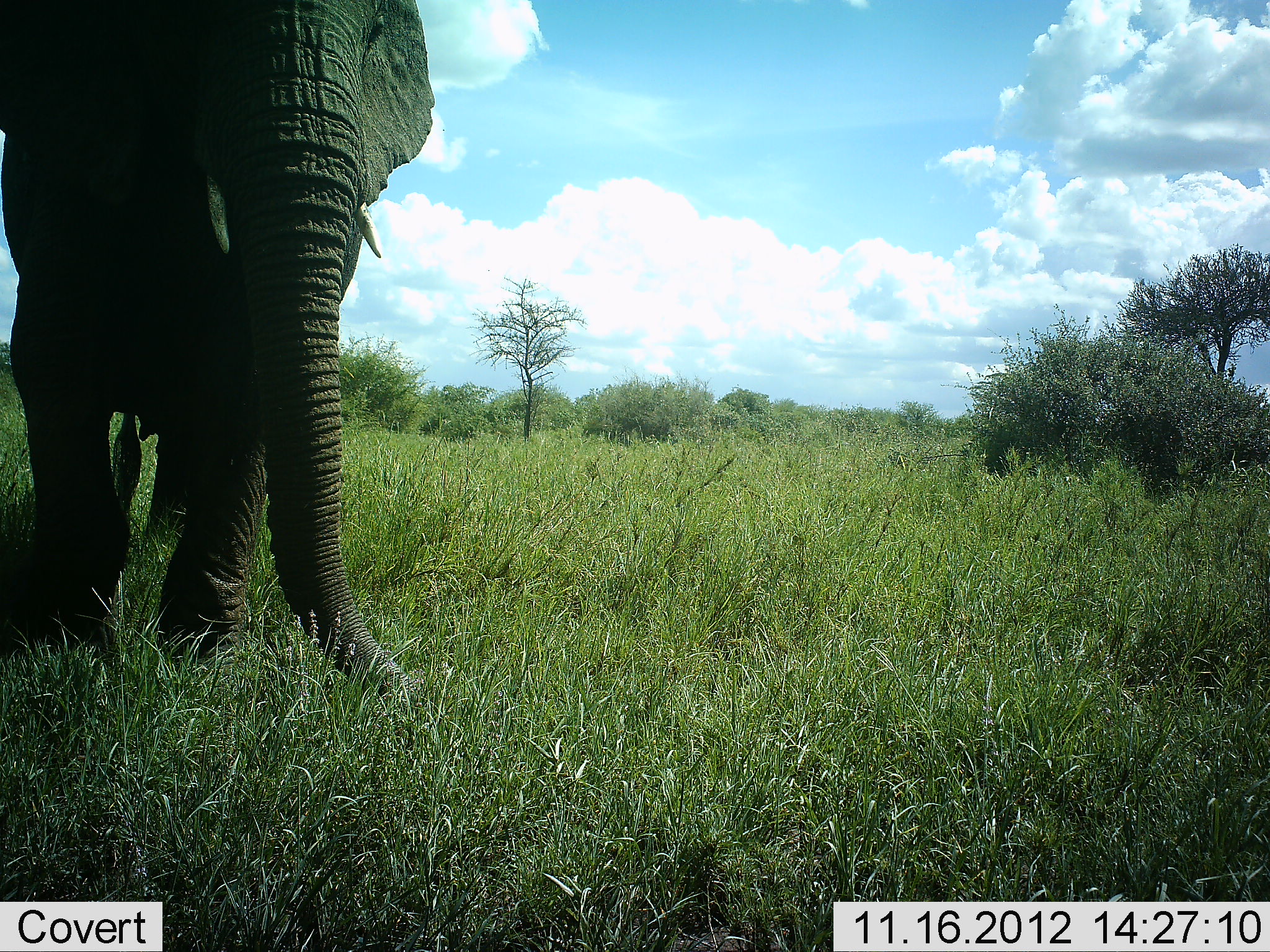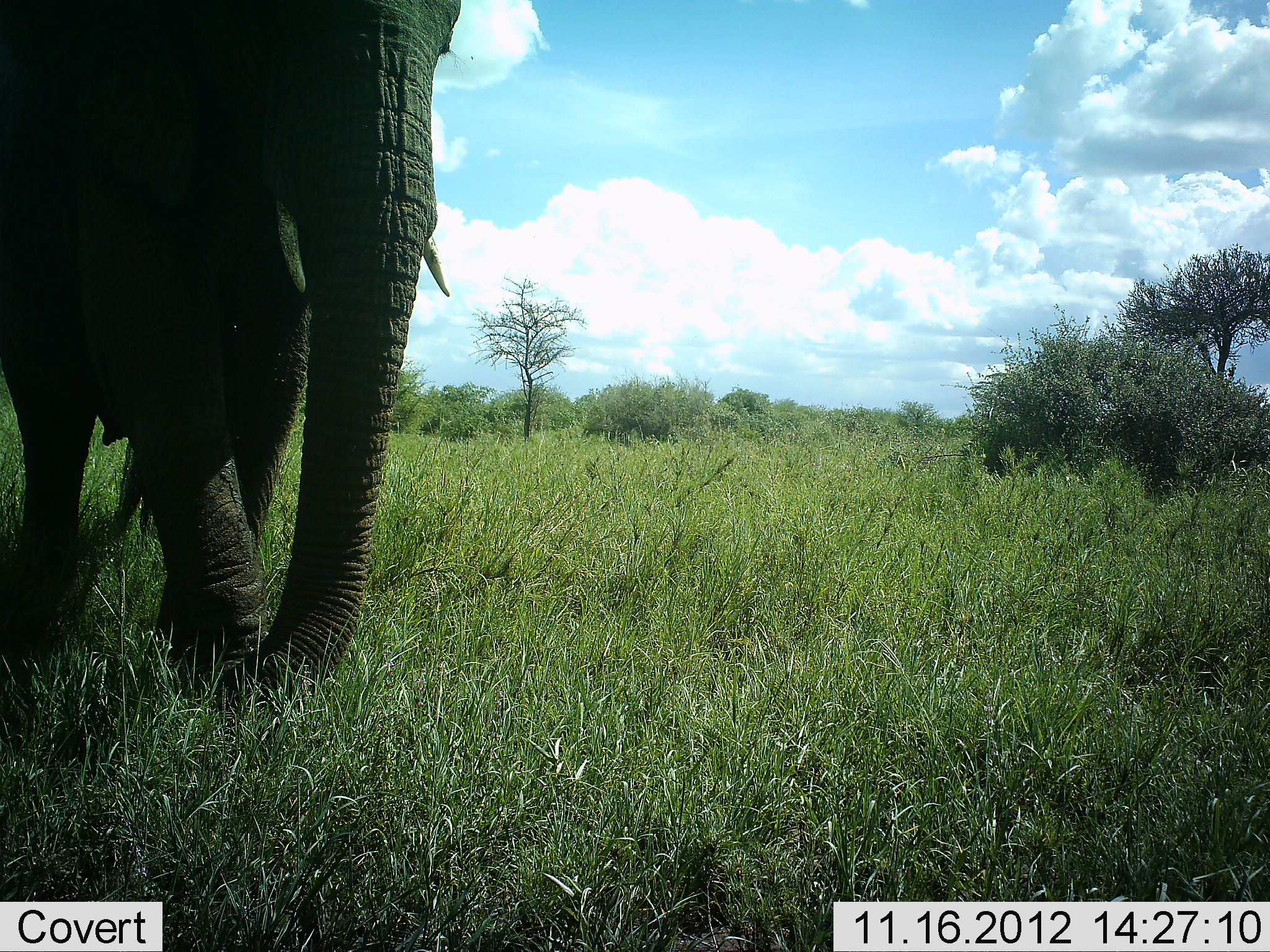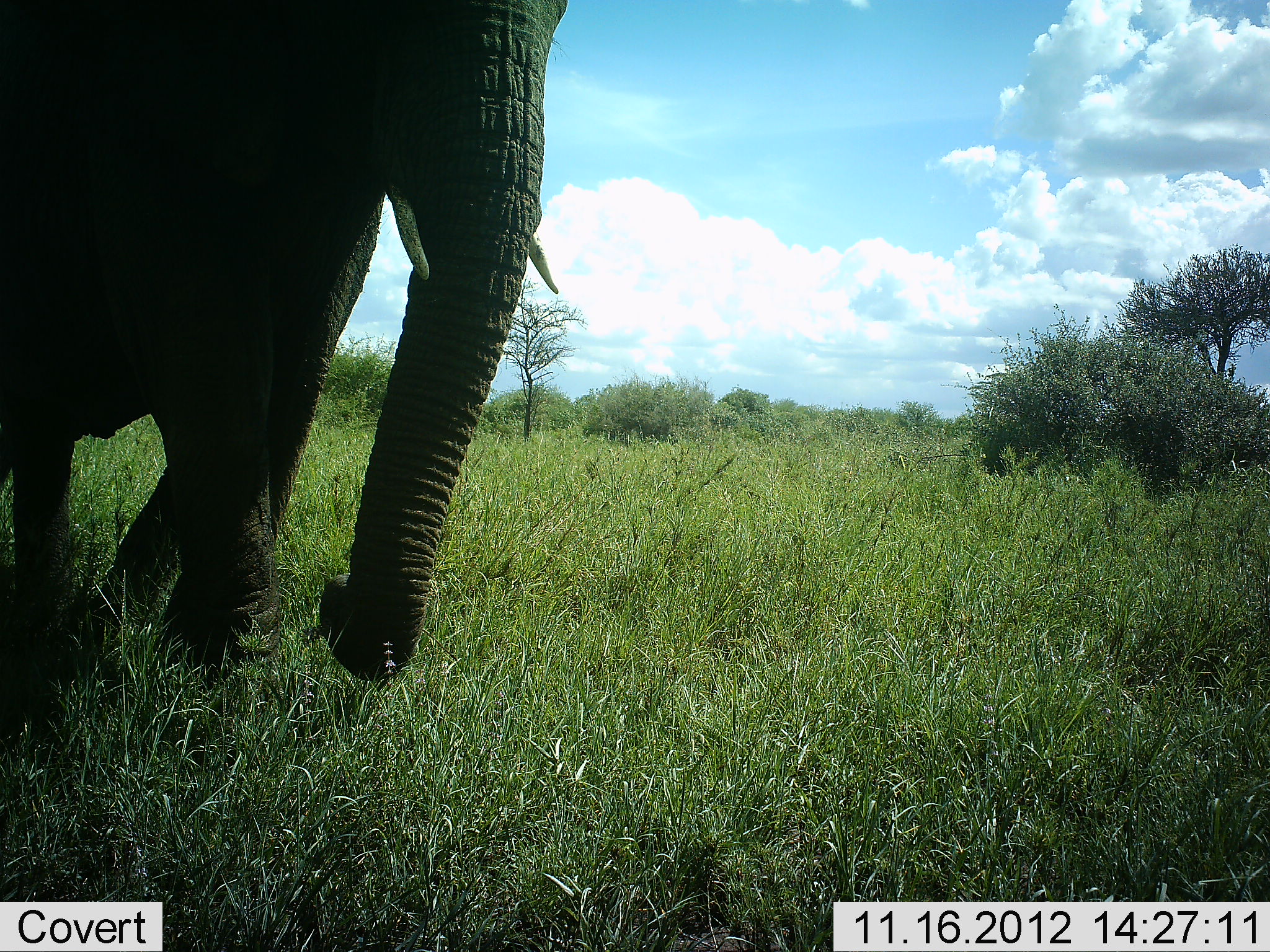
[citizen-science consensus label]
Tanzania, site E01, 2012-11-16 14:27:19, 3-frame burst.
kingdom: Animalia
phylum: Chordata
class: Mammalia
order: Proboscidea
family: Elephantidae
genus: Loxodonta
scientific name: Loxodonta africana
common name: african bush elephant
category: elephant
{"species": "elephant (african bush elephant) (Loxodonta africana)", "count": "1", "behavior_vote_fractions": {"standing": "0%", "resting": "0%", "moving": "100%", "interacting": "0%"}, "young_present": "0%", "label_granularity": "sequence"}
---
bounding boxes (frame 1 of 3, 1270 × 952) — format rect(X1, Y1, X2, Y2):
animal: rect(2, 0, 435, 707)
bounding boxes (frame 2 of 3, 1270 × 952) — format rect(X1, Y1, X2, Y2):
animal: rect(0, 0, 464, 706)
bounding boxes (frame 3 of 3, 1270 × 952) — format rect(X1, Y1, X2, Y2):
animal: rect(0, 0, 568, 680)